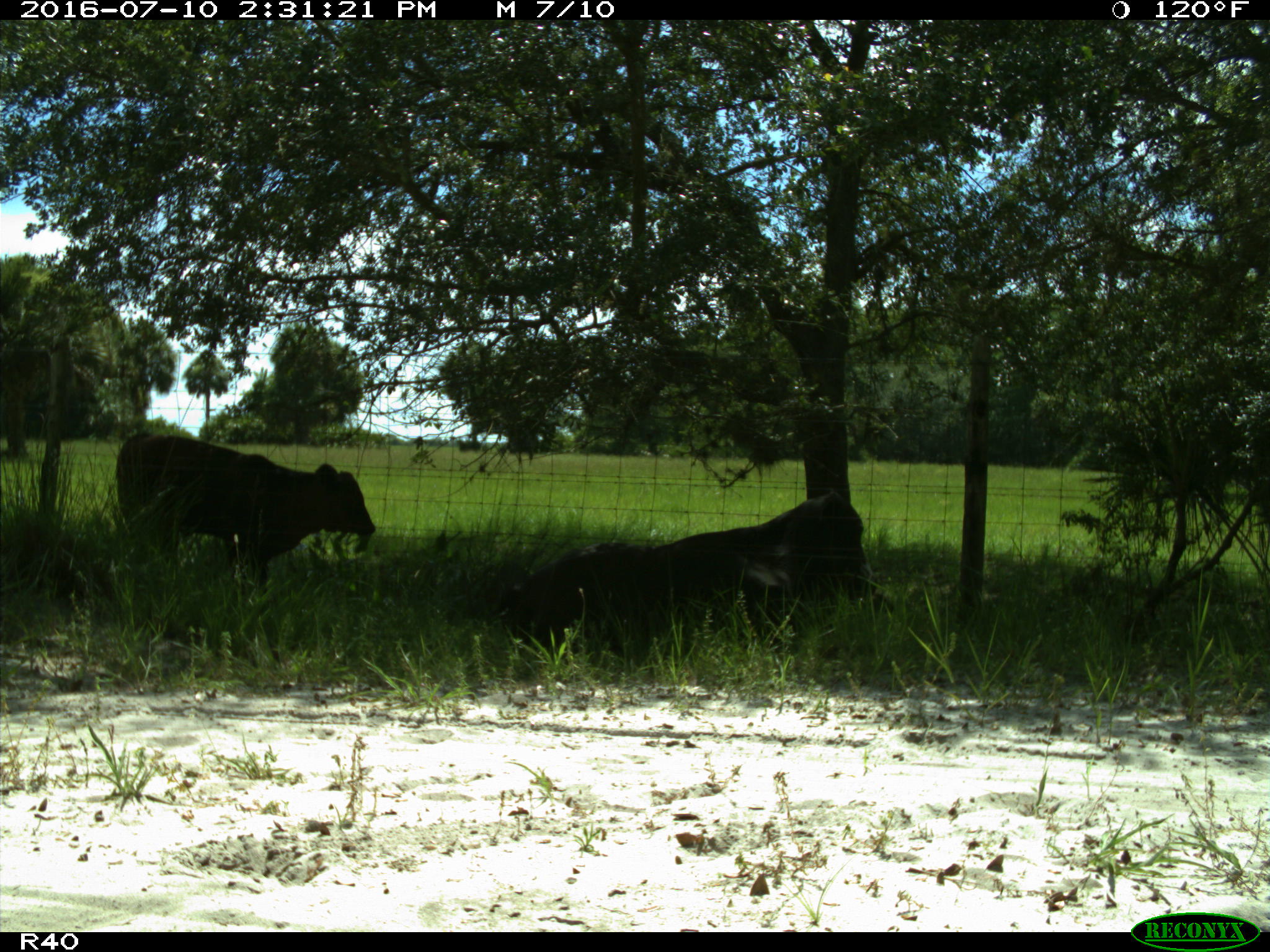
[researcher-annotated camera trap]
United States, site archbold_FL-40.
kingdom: Animalia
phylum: Chordata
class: Mammalia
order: Artiodactyla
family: Bovidae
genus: Bos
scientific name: Bos taurus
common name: domestic cow